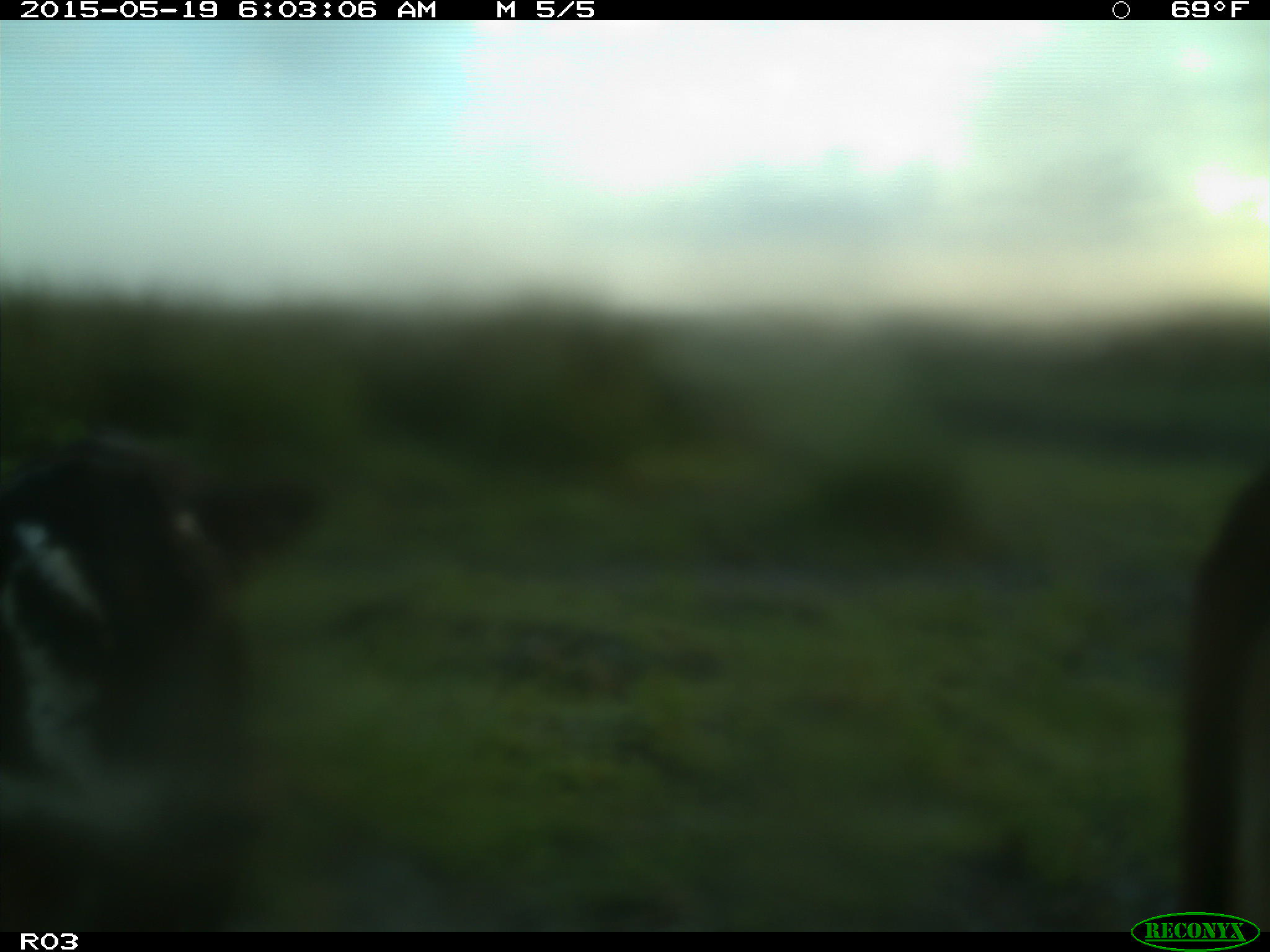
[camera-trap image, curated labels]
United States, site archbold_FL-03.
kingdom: Animalia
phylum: Chordata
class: Mammalia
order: Artiodactyla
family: Bovidae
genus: Bos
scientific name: Bos taurus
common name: domestic cow